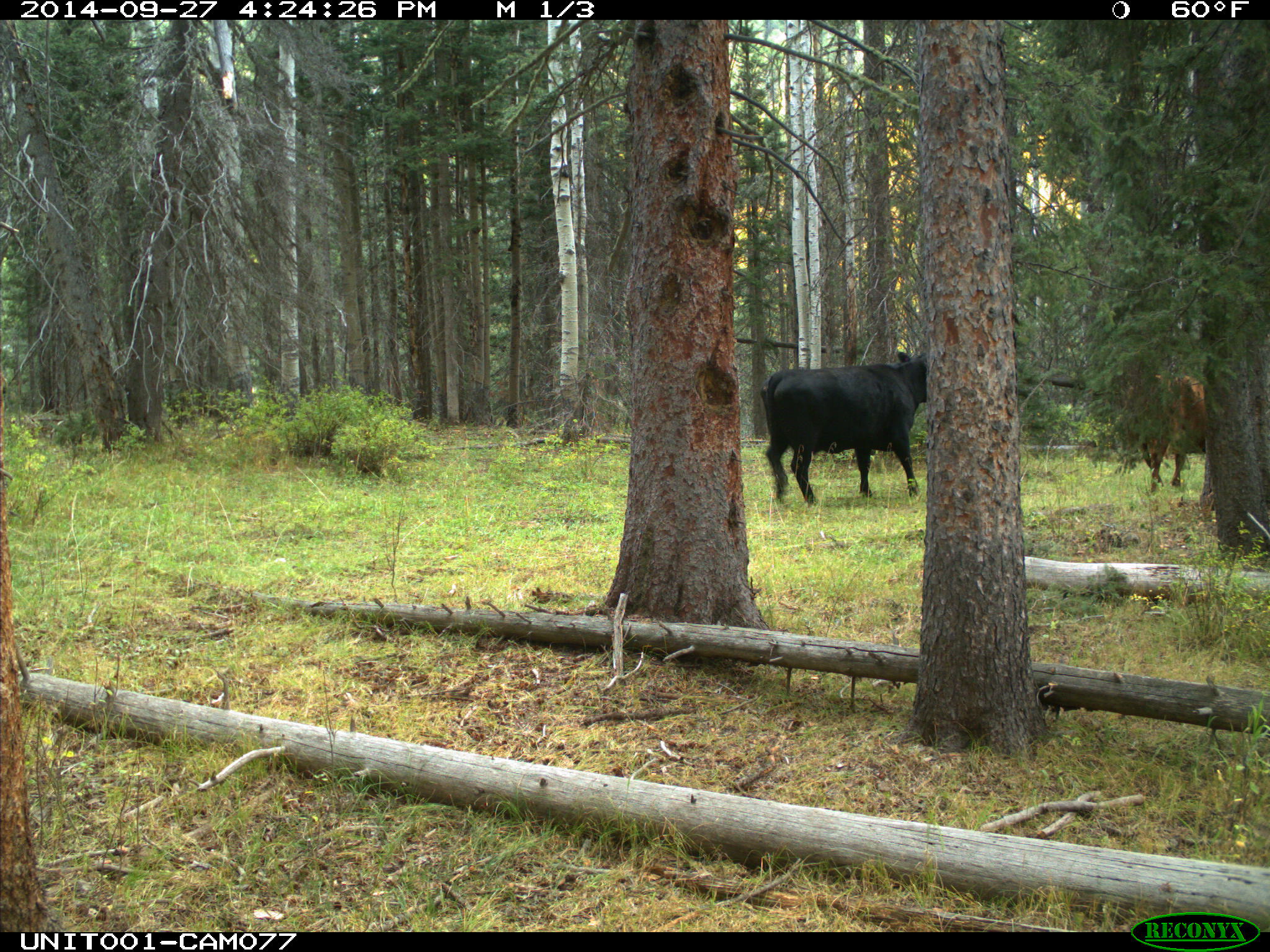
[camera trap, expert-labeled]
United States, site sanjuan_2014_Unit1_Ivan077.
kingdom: Animalia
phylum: Chordata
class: Mammalia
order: Artiodactyla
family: Bovidae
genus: Bos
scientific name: Bos taurus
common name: domestic cow